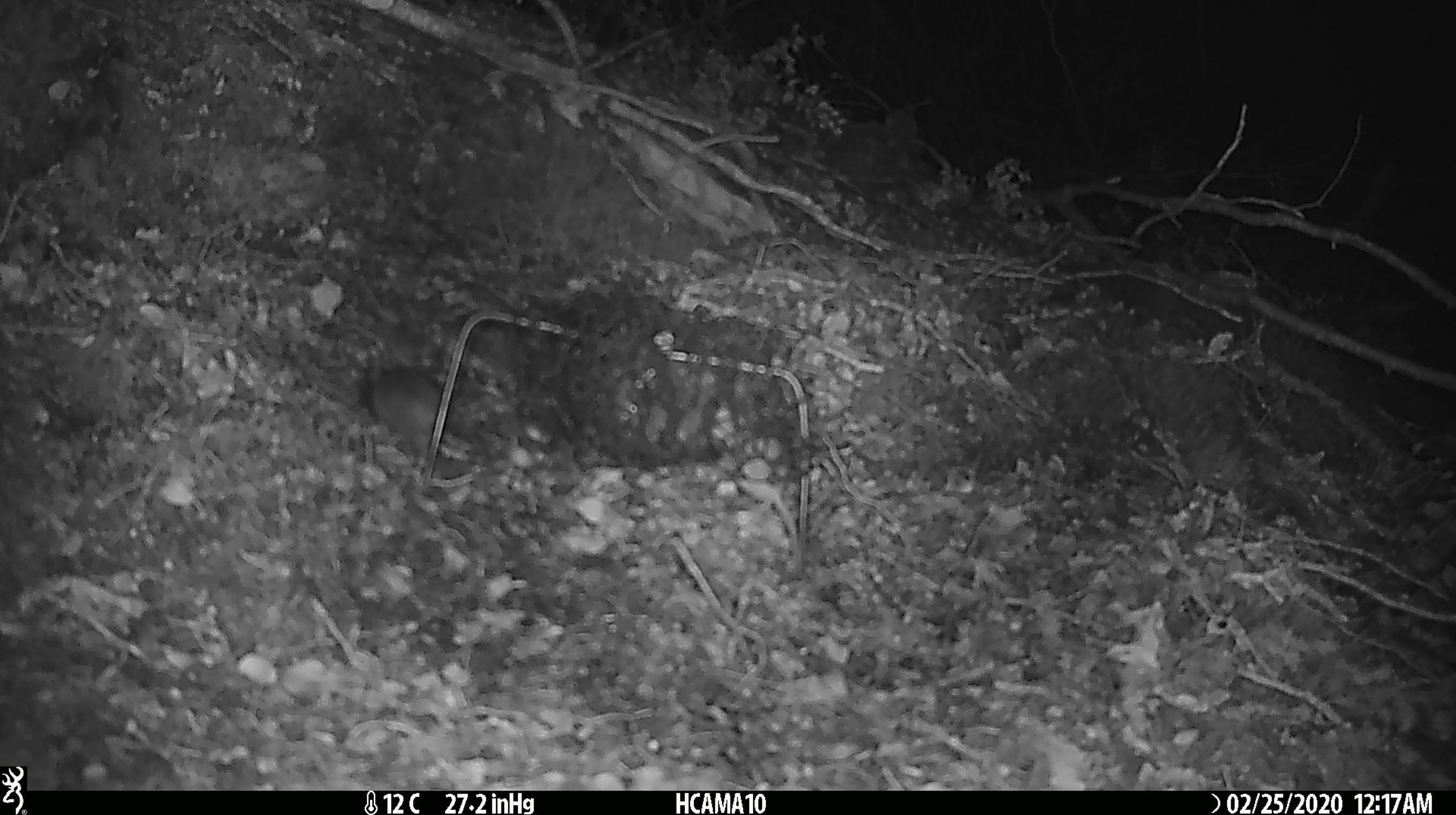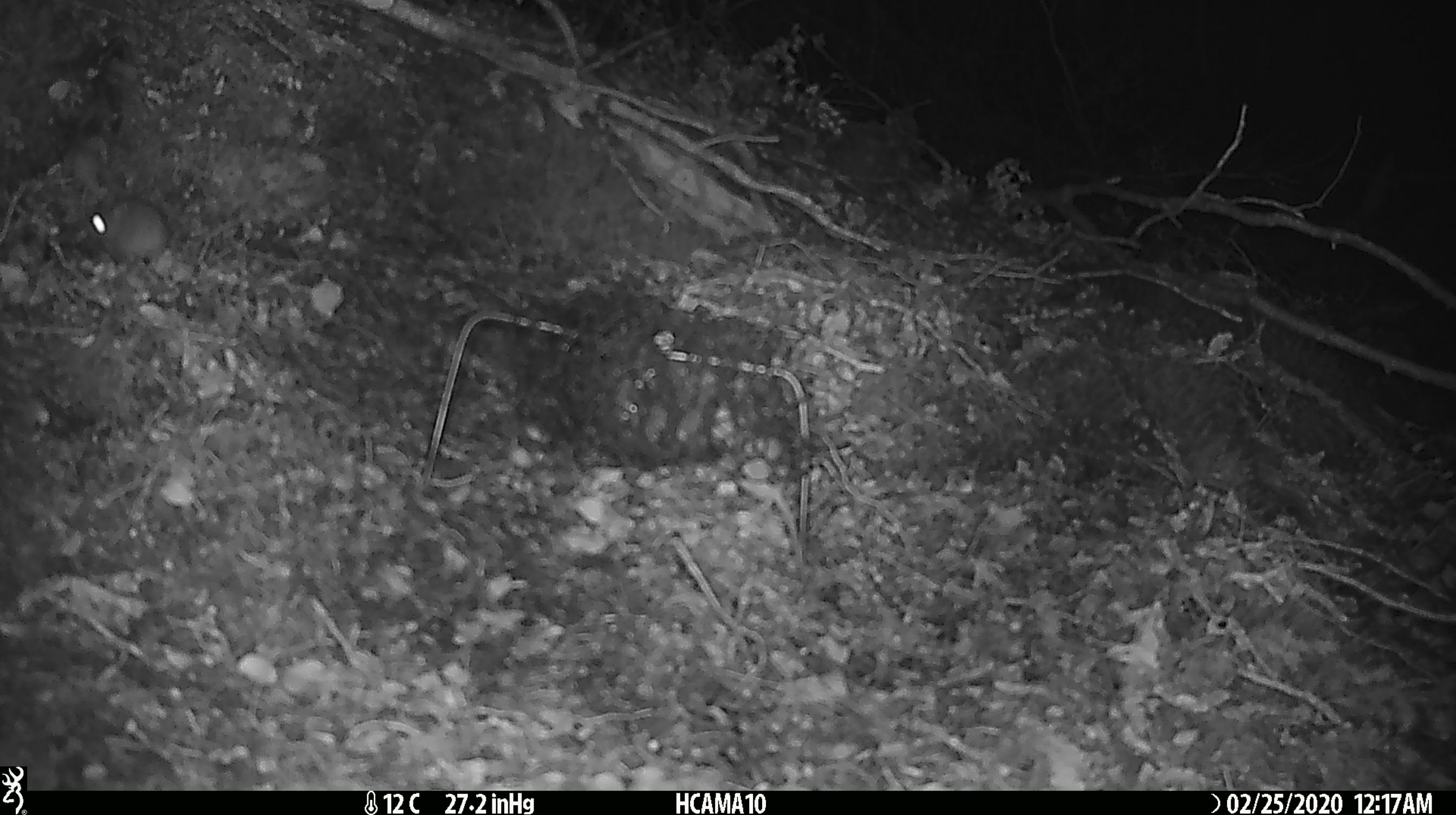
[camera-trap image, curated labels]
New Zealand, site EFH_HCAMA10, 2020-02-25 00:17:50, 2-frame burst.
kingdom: Animalia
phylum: Chordata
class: Mammalia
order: Rodentia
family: Muridae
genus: Mus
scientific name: Mus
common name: mouse